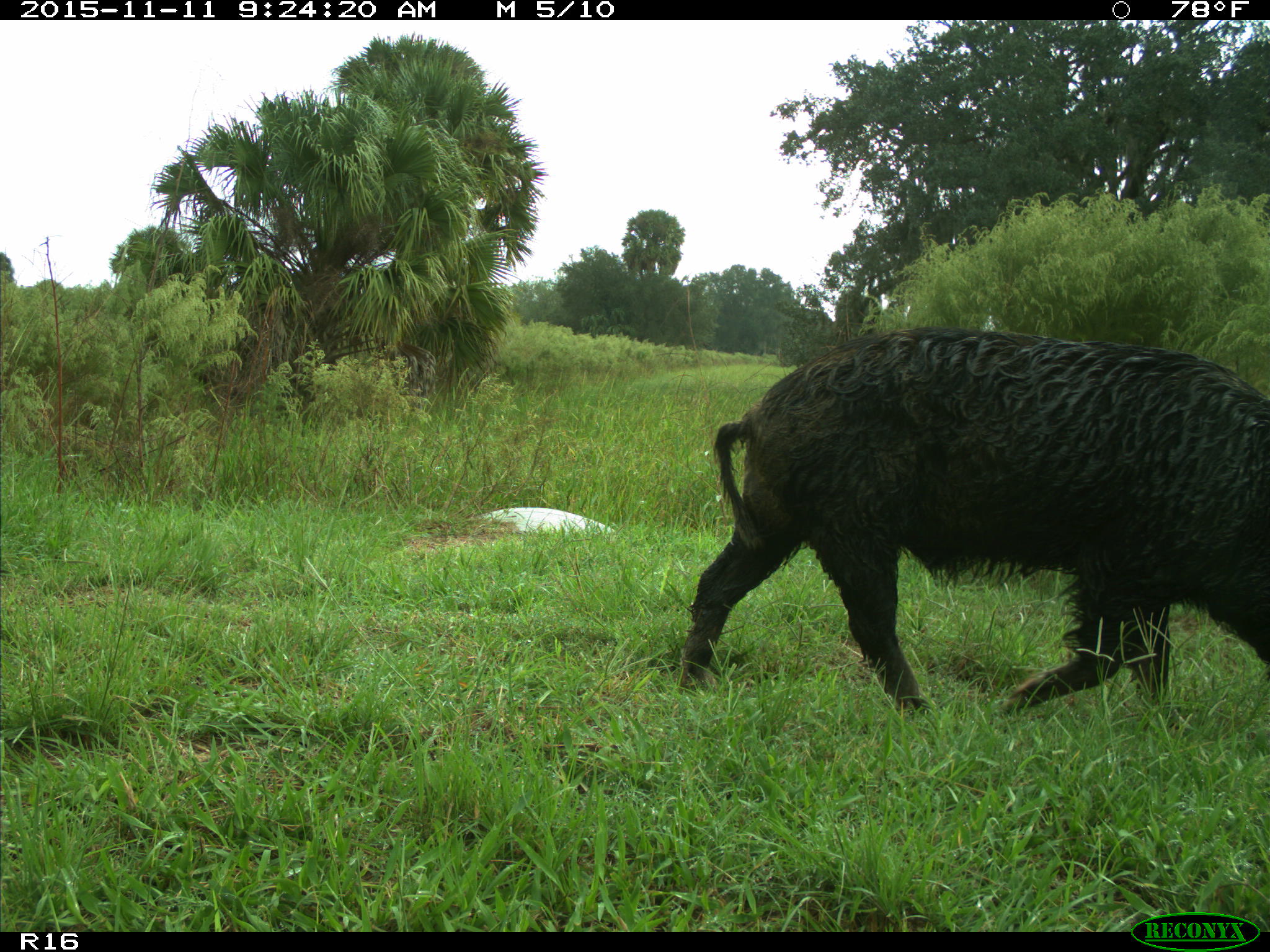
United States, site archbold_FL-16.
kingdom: Animalia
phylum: Chordata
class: Mammalia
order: Artiodactyla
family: Suidae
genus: Sus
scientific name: Sus scrofa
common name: wild boar